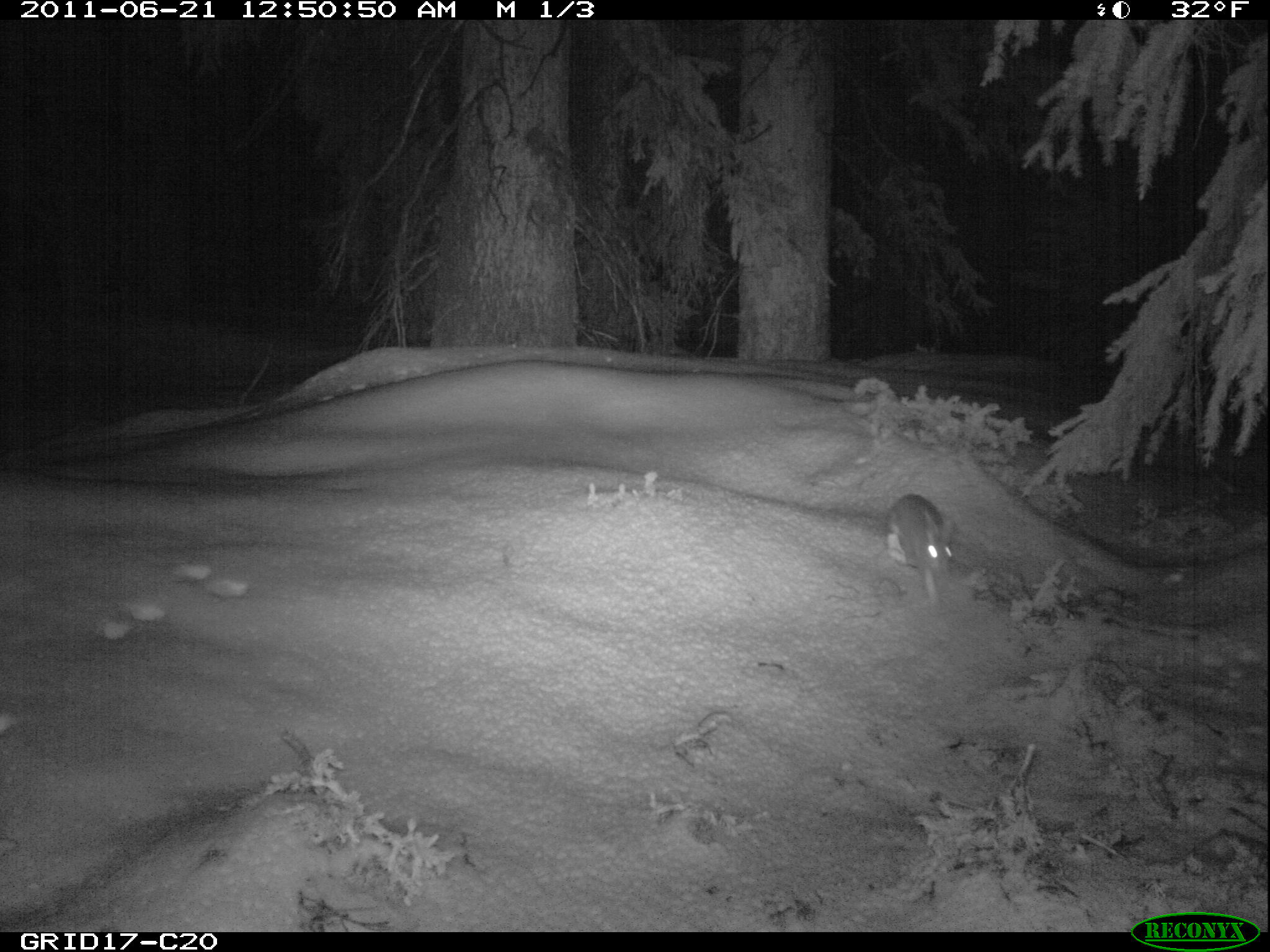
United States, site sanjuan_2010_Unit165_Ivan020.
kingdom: Animalia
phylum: Chordata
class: Mammalia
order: Lagomorpha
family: Leporidae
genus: Lepus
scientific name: Lepus americanus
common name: snowshoe hare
Lepus americanus (snowshoe hare).